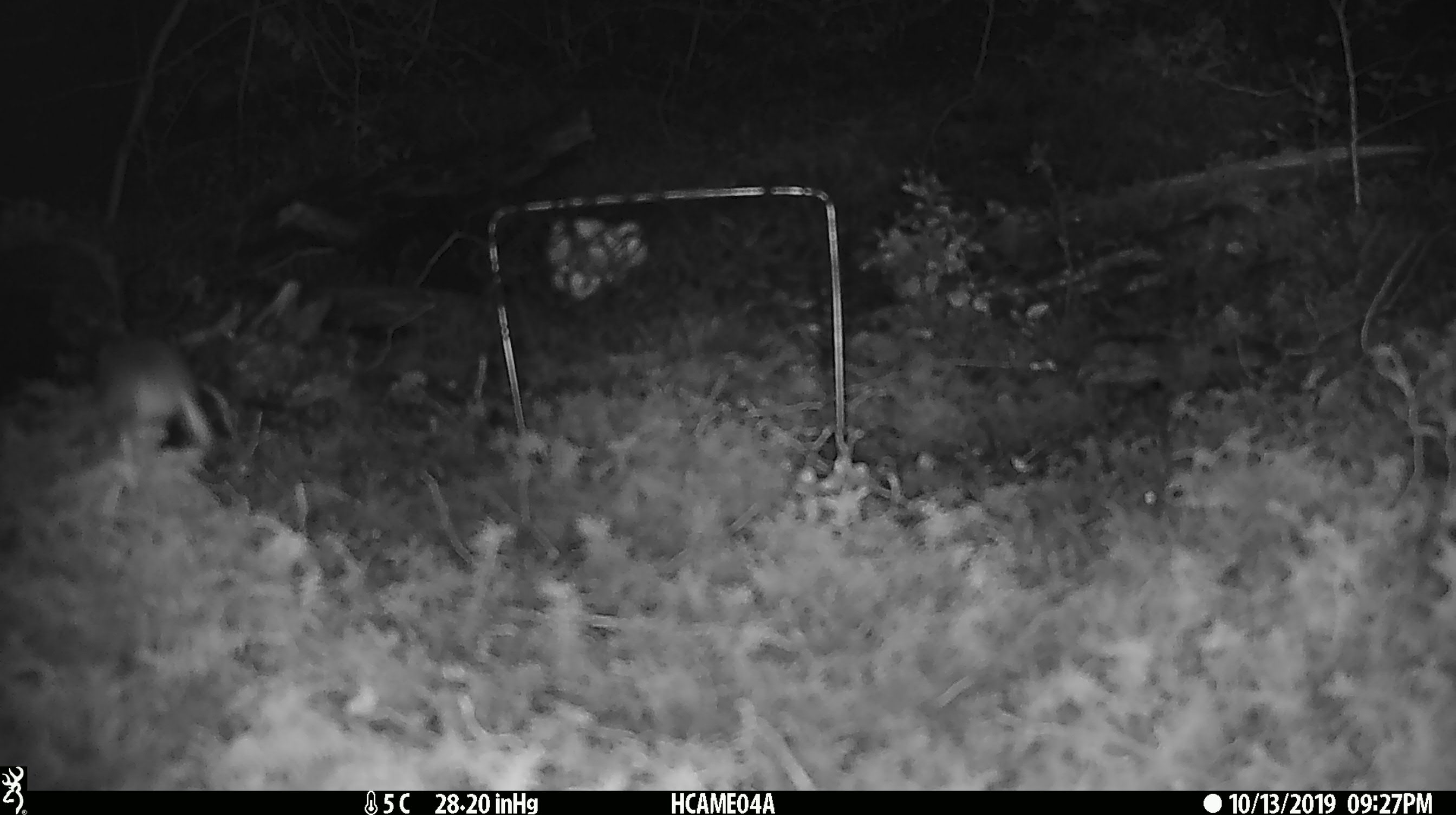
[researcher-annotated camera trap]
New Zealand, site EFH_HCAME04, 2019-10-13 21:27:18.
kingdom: Animalia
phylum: Chordata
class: Mammalia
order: Rodentia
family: Muridae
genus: Mus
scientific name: Mus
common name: mouse